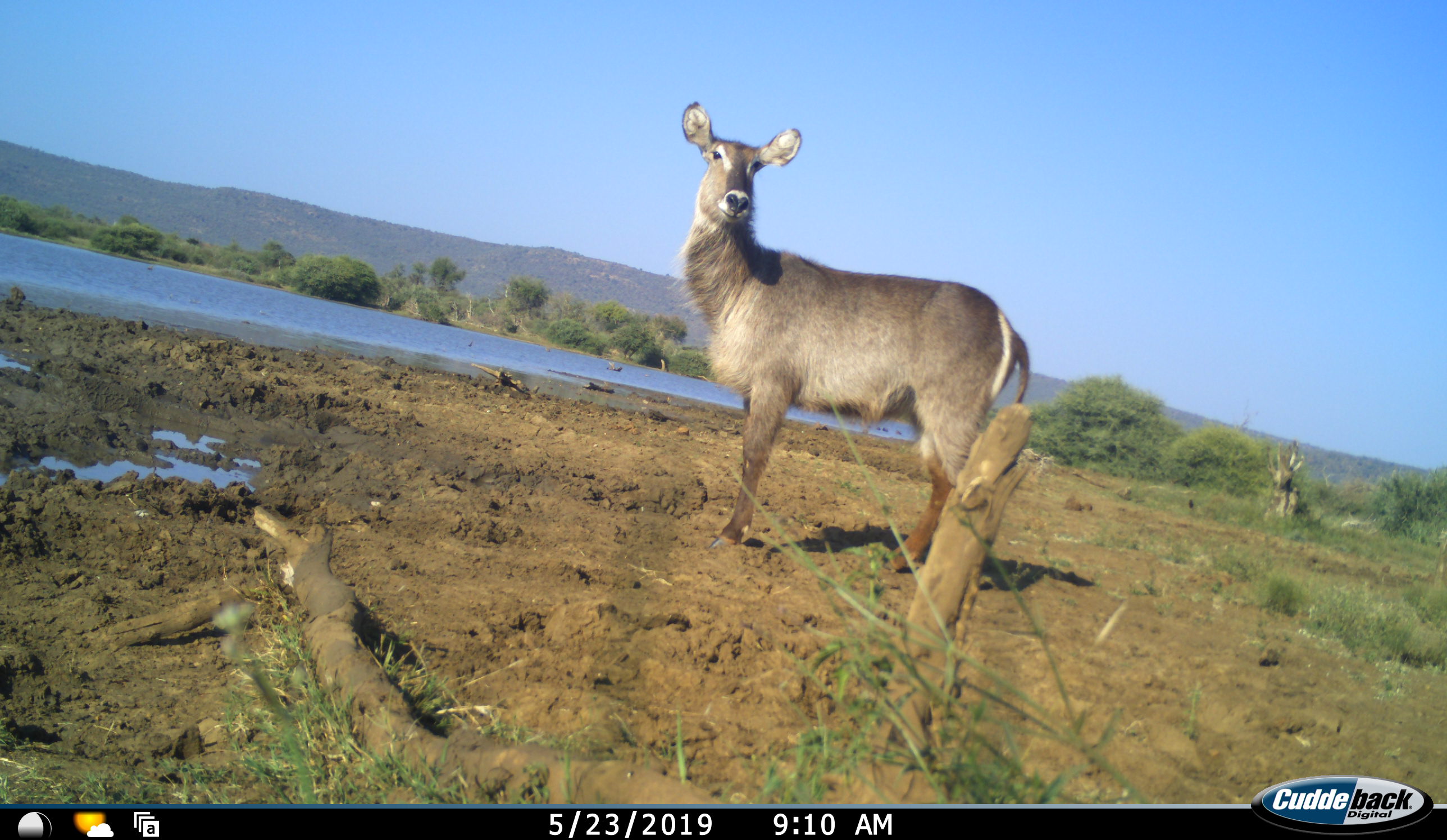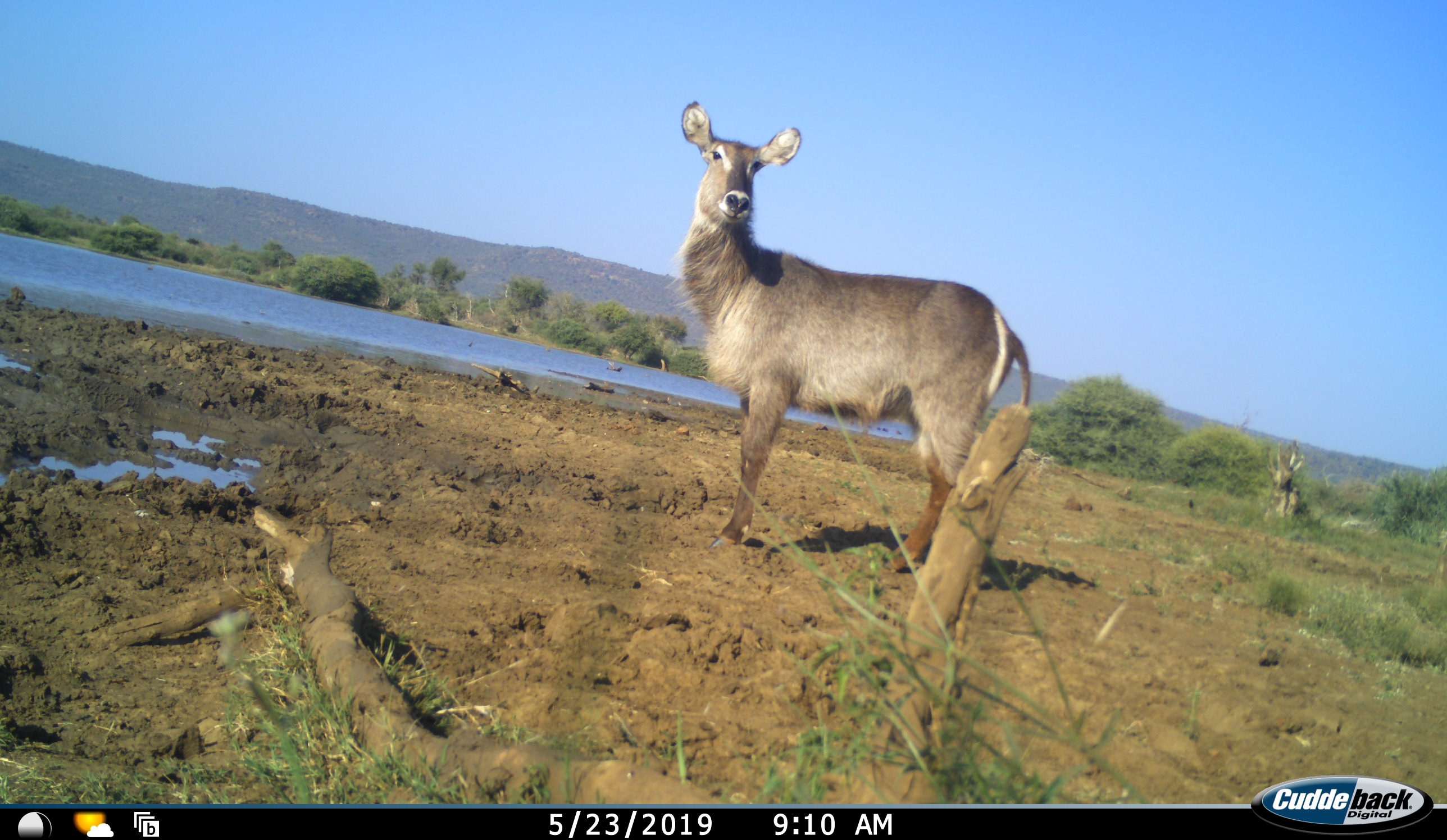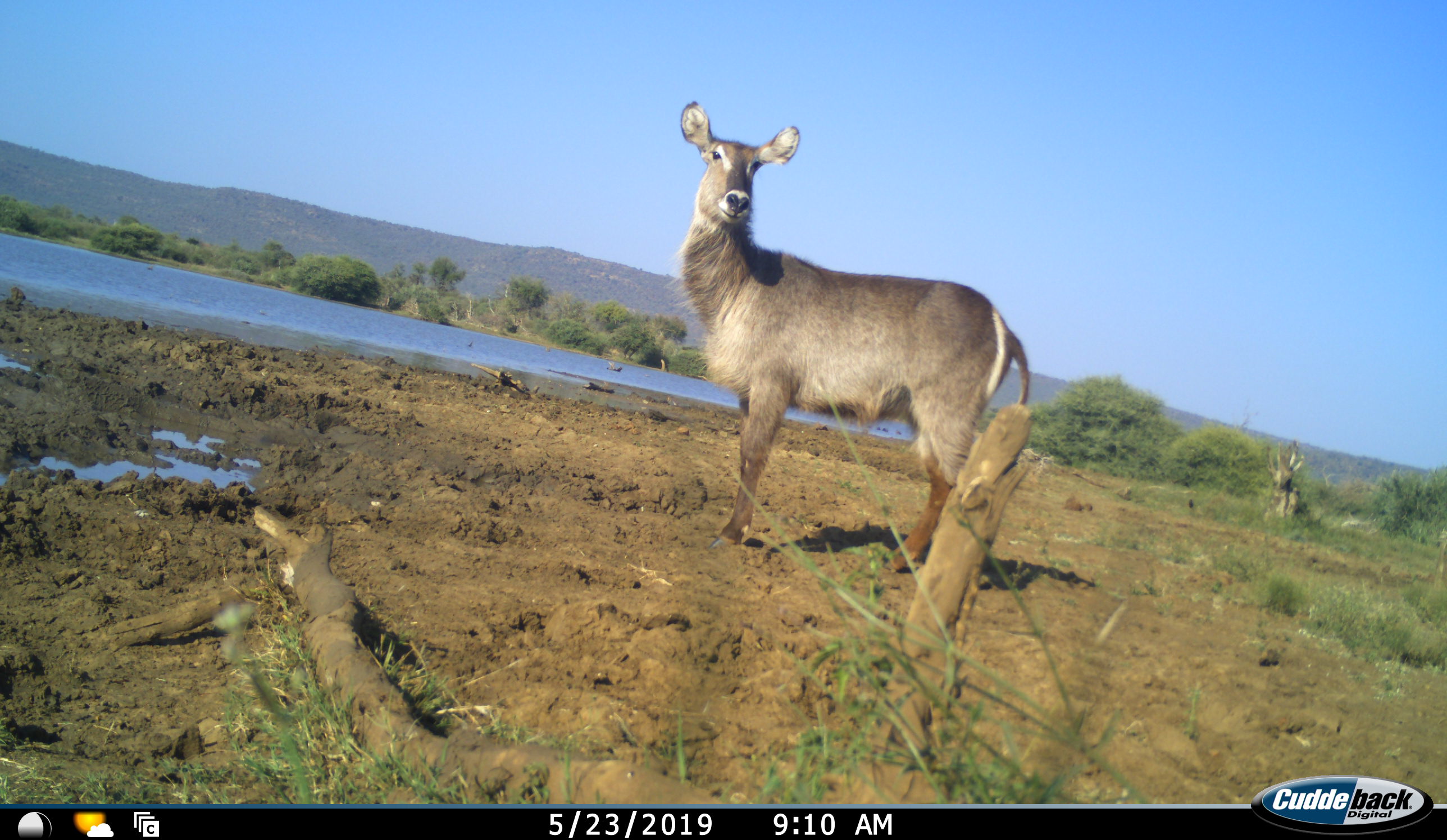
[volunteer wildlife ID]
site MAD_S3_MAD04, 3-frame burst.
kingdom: Animalia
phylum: Chordata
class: Mammalia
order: Artiodactyla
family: Bovidae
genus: Kobus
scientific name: Kobus ellipsiprymnus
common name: waterbuck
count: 1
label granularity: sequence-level